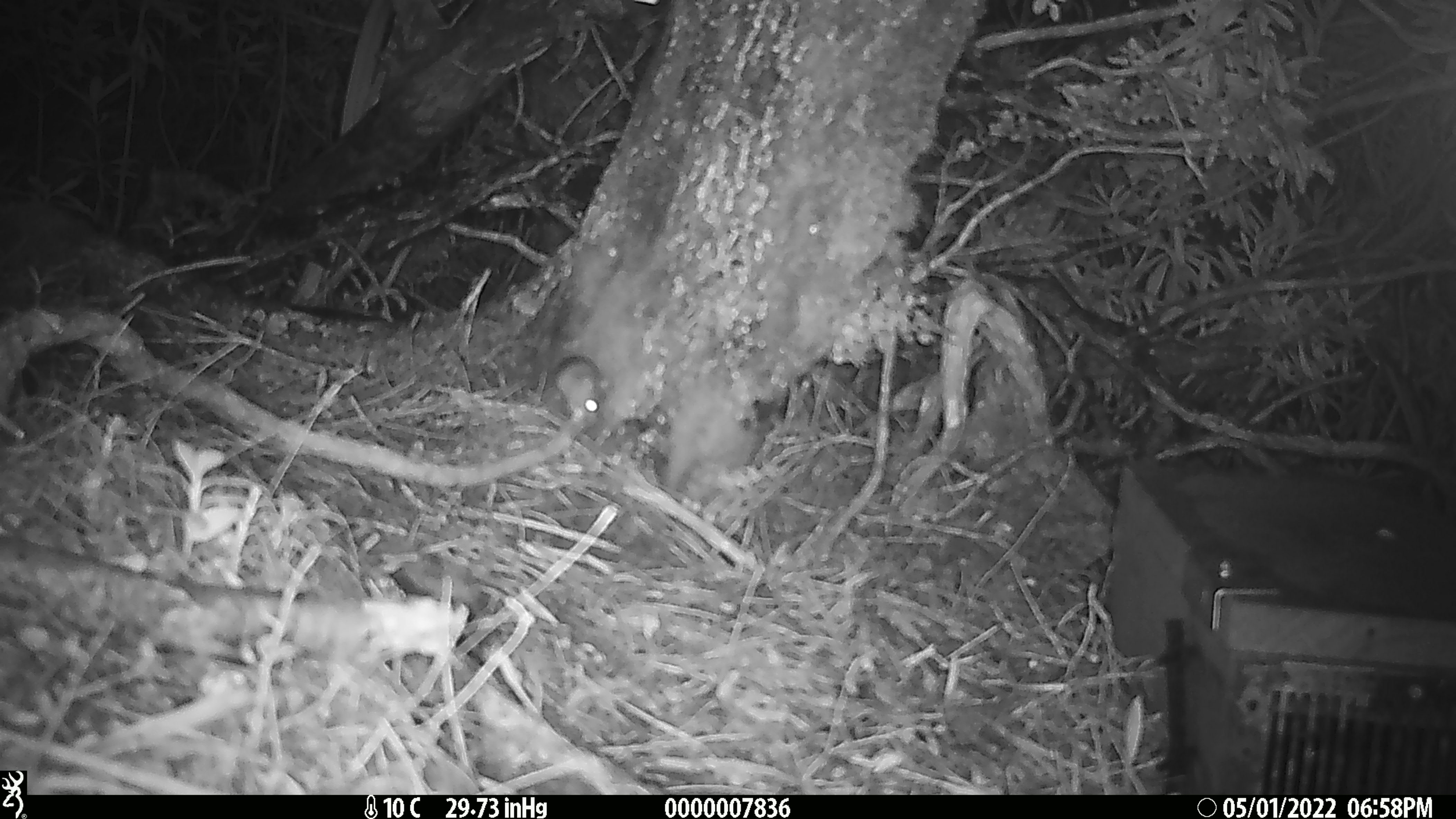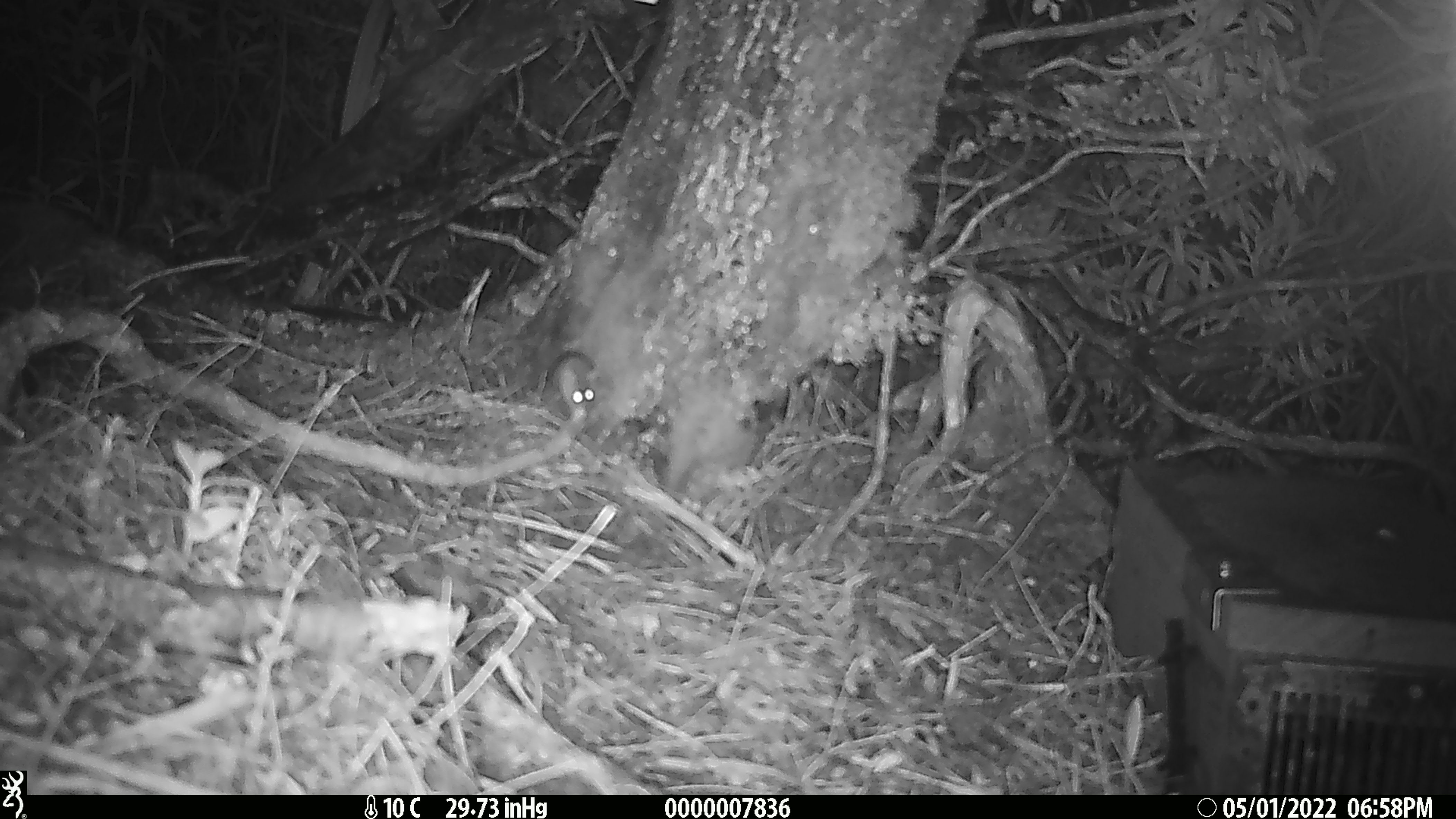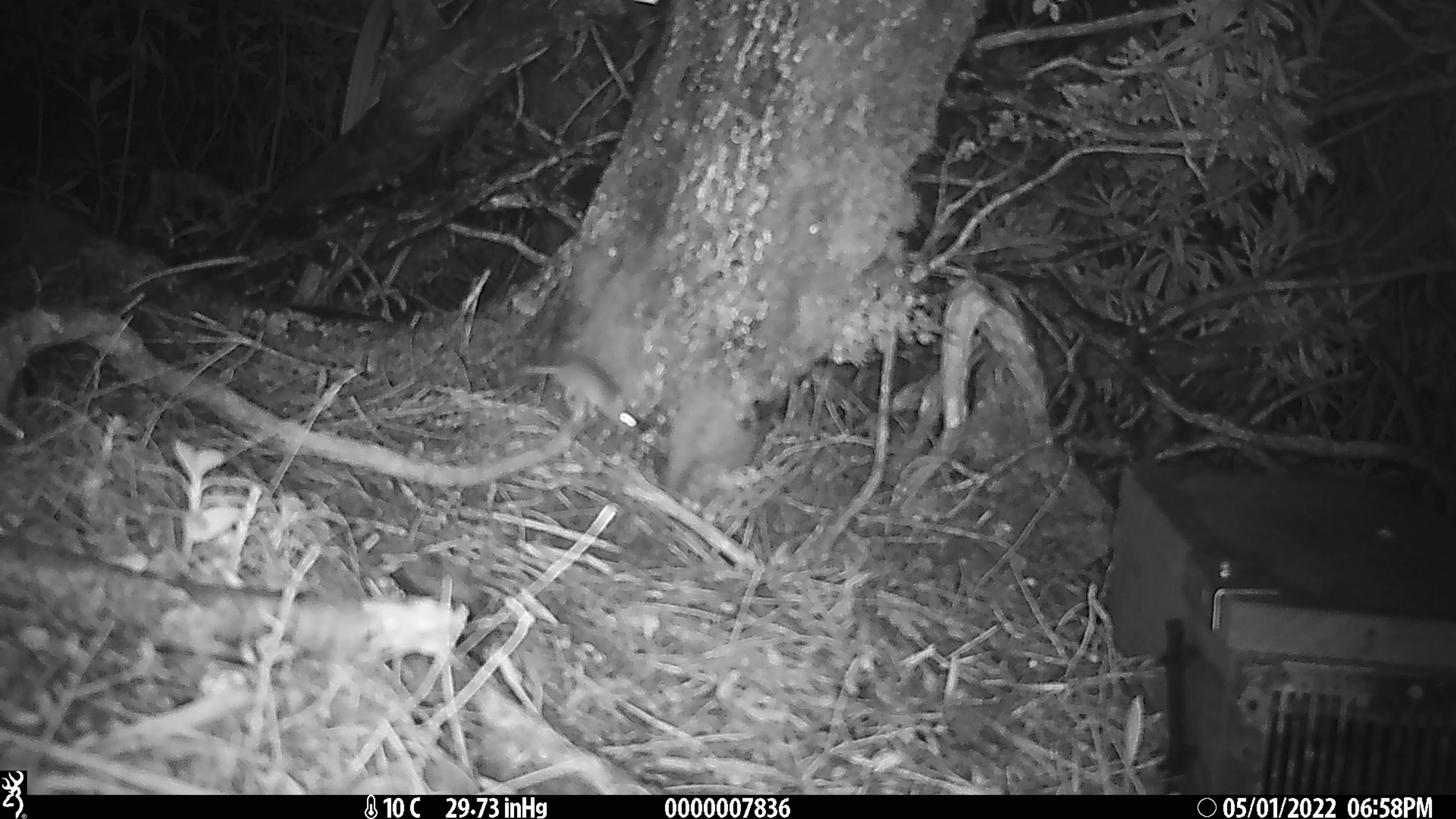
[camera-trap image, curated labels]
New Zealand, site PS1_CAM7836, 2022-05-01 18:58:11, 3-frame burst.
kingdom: Animalia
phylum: Chordata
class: Mammalia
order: Rodentia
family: Muridae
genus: Mus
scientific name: Mus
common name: mouse